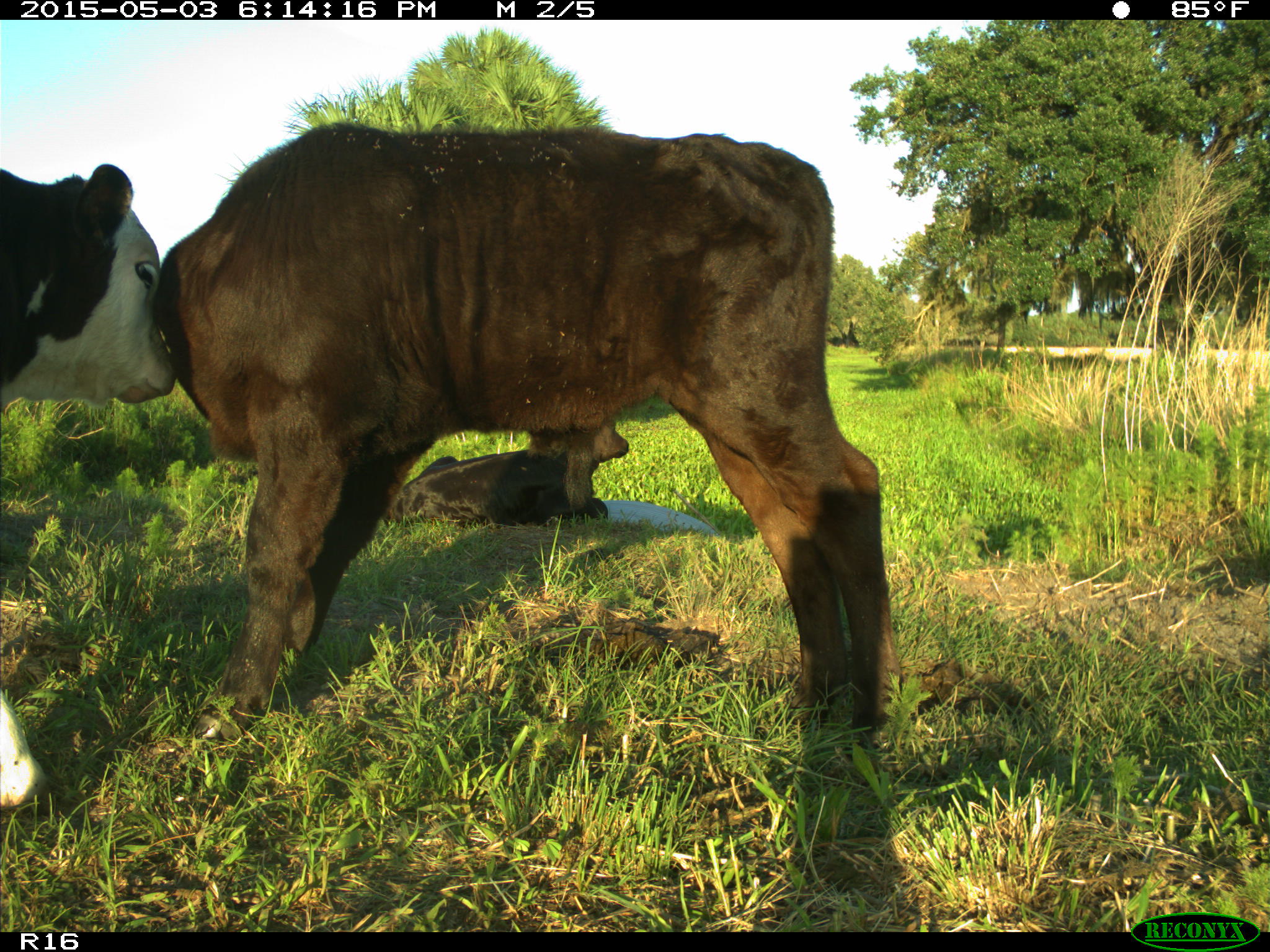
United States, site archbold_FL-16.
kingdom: Animalia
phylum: Chordata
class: Mammalia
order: Artiodactyla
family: Bovidae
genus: Bos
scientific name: Bos taurus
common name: domestic cow